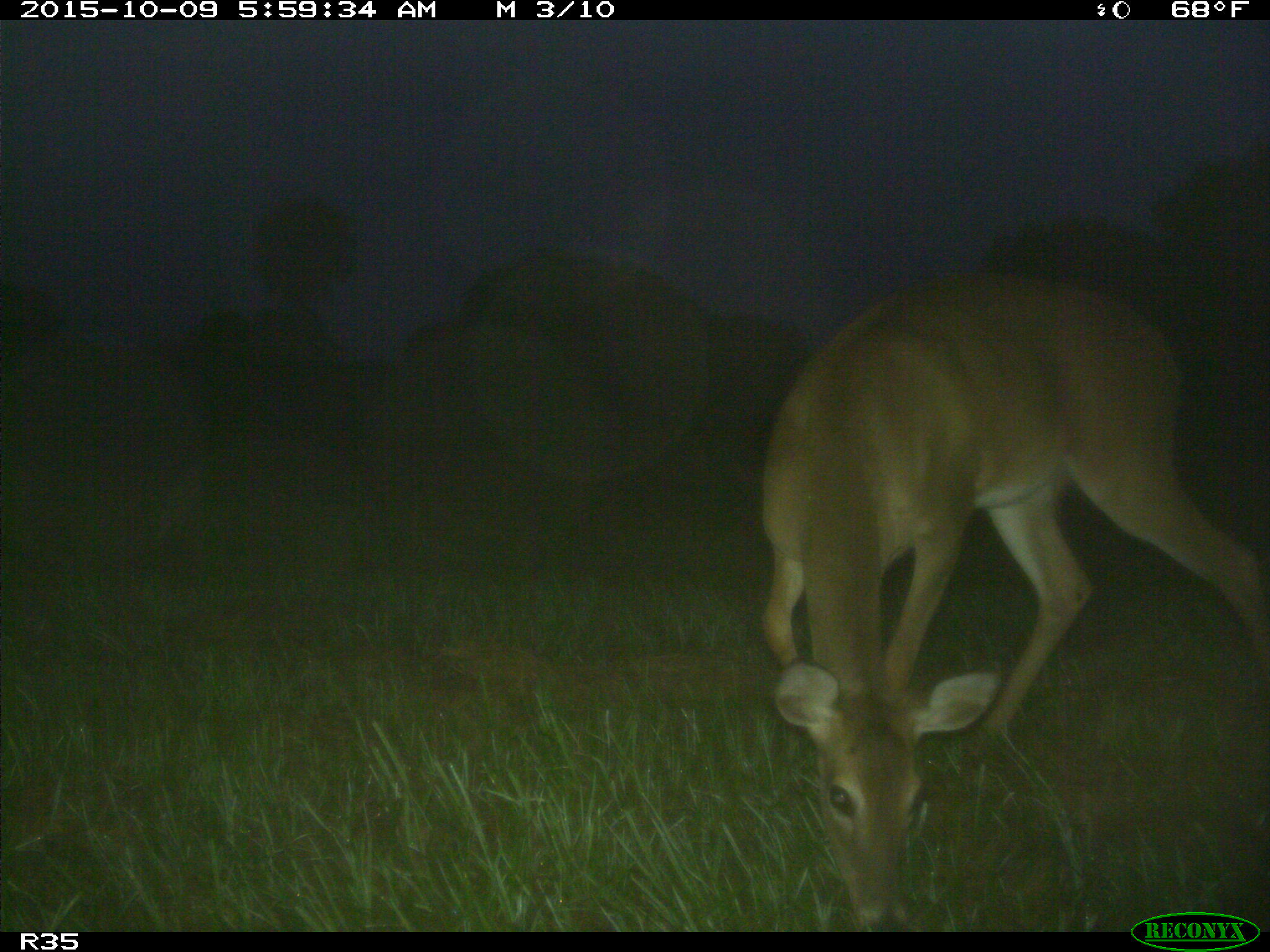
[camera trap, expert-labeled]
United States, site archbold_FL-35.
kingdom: Animalia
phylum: Chordata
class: Mammalia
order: Artiodactyla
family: Cervidae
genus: Odocoileus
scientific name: Odocoileus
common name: deer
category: unidentified deer